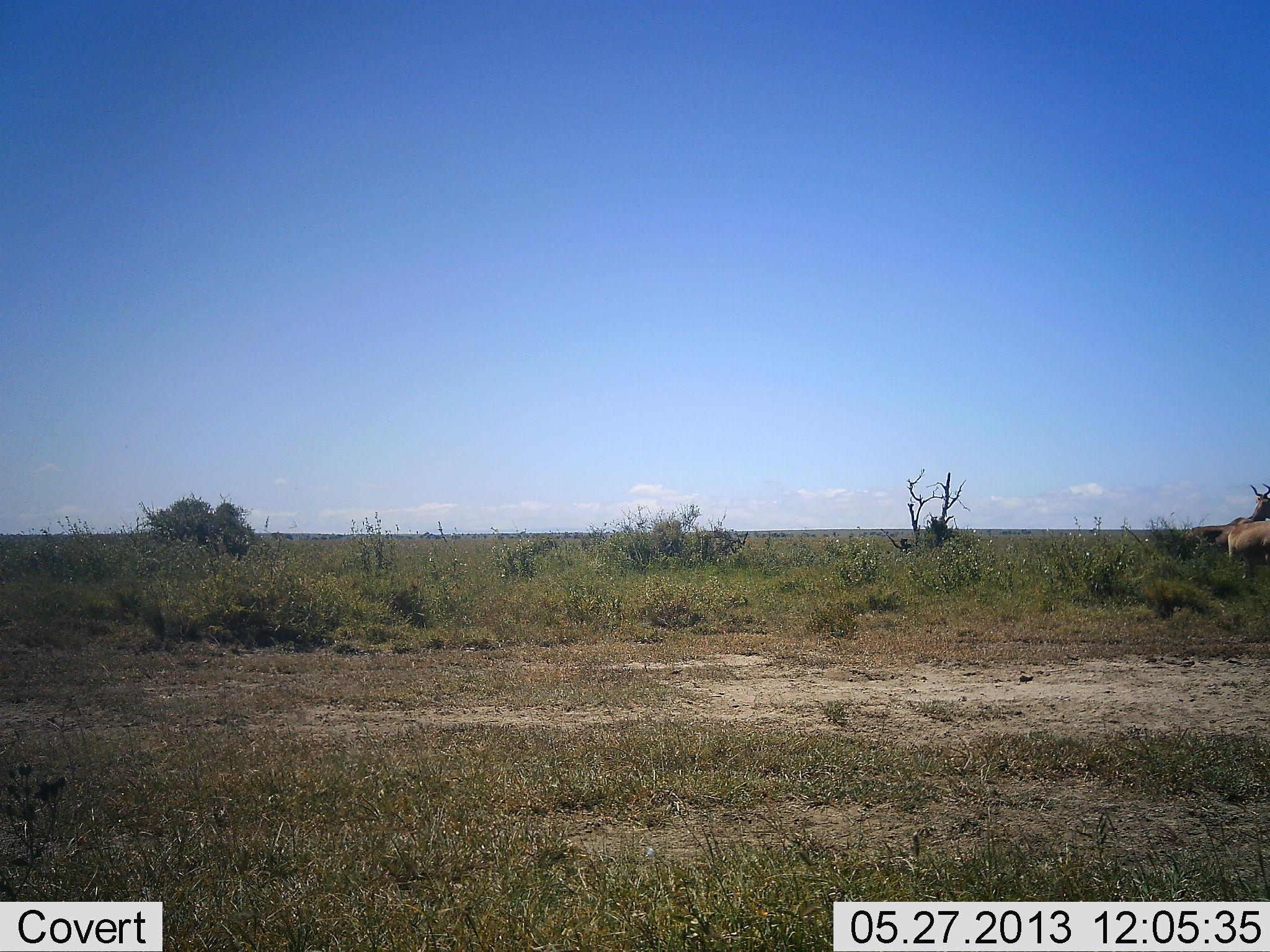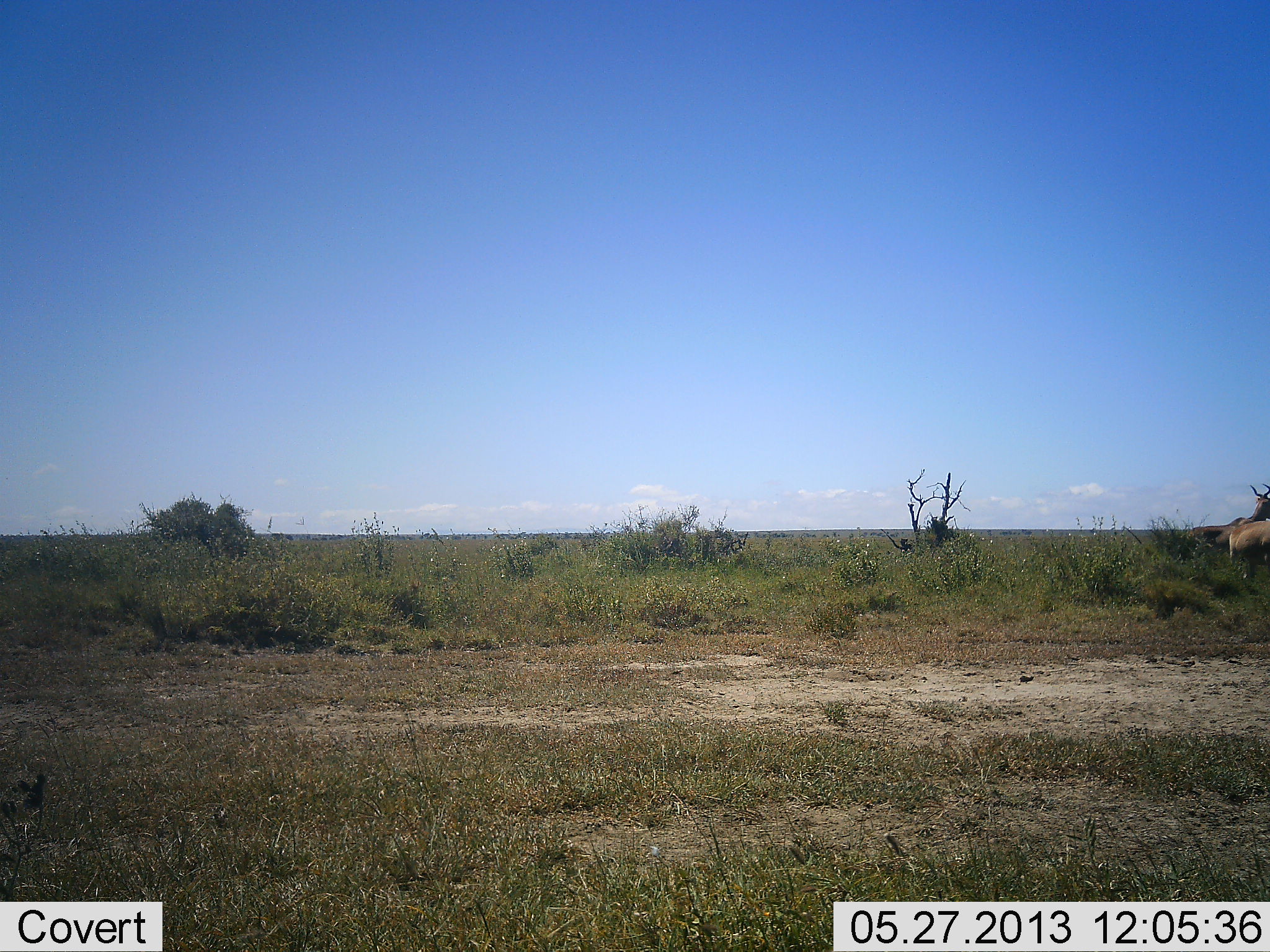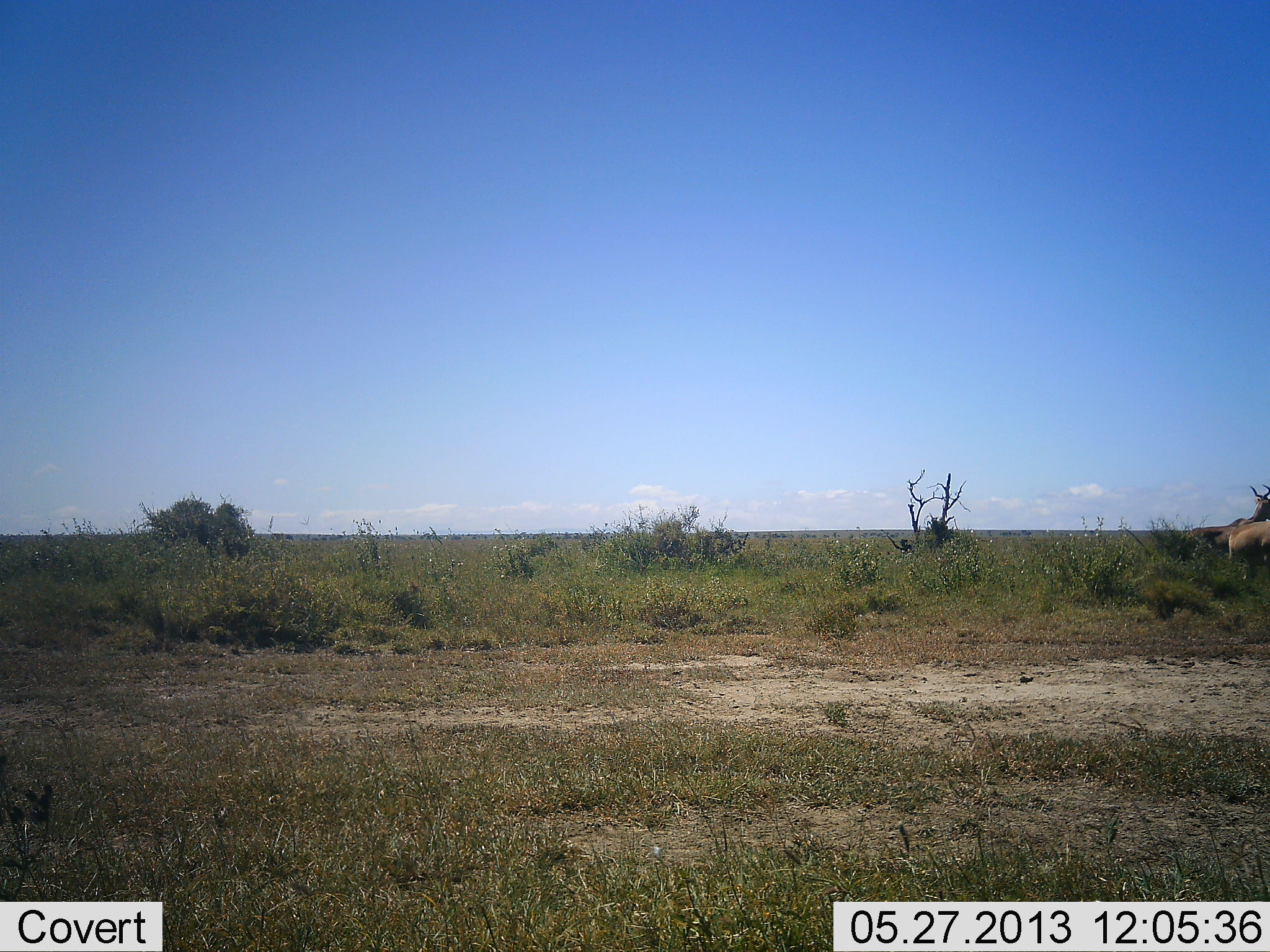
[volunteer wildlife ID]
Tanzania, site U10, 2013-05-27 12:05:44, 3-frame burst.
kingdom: Animalia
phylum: Chordata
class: Mammalia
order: Artiodactyla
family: Bovidae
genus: Alcelaphus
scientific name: Alcelaphus buselaphus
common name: hartebeest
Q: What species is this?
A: Hartebeest (Alcelaphus buselaphus).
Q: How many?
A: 2.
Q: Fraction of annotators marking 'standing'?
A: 88%.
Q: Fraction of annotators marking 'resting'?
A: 4%.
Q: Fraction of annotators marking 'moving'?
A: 4%.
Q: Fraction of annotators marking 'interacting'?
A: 4%.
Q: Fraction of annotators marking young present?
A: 0%.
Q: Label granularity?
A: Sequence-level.